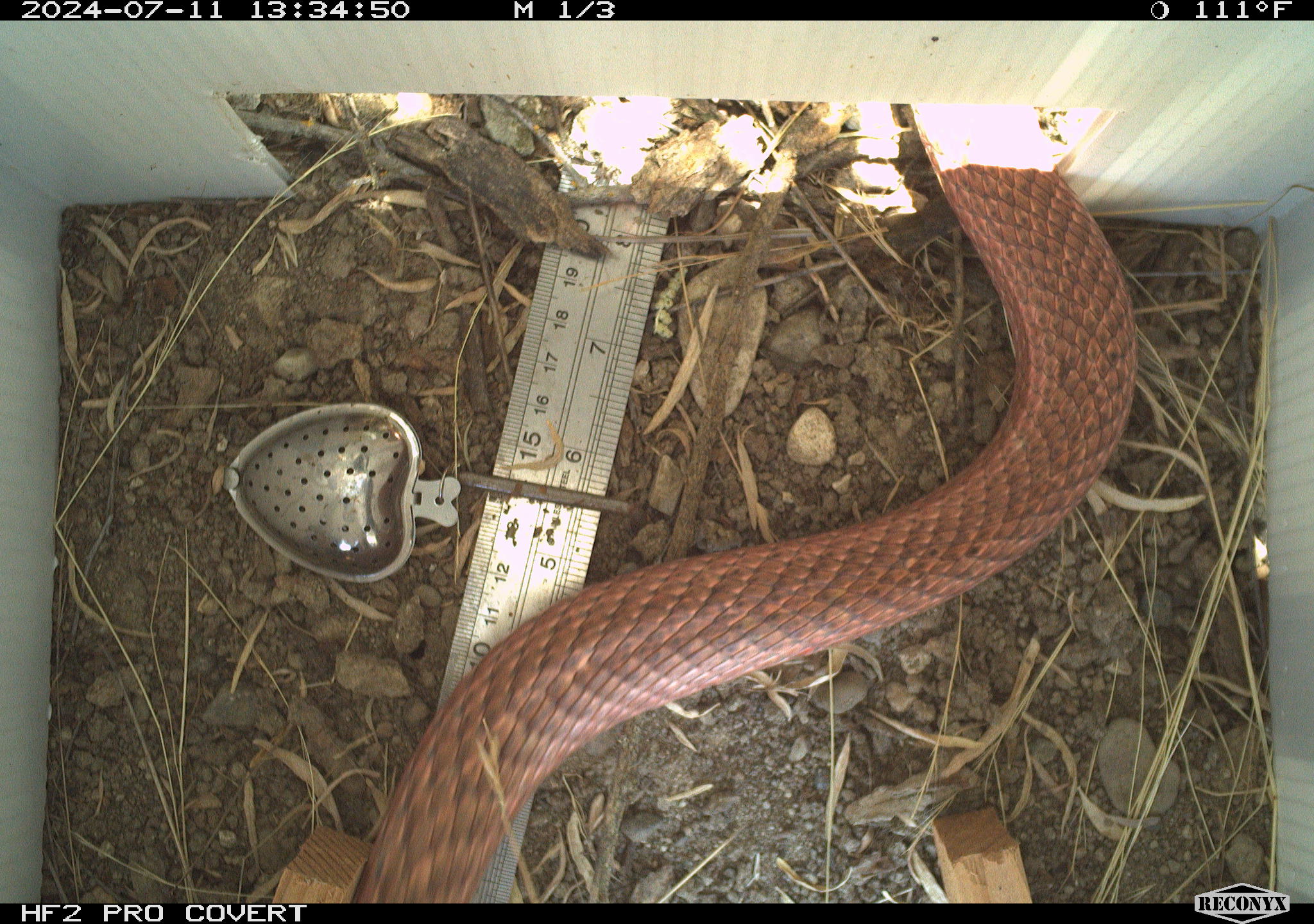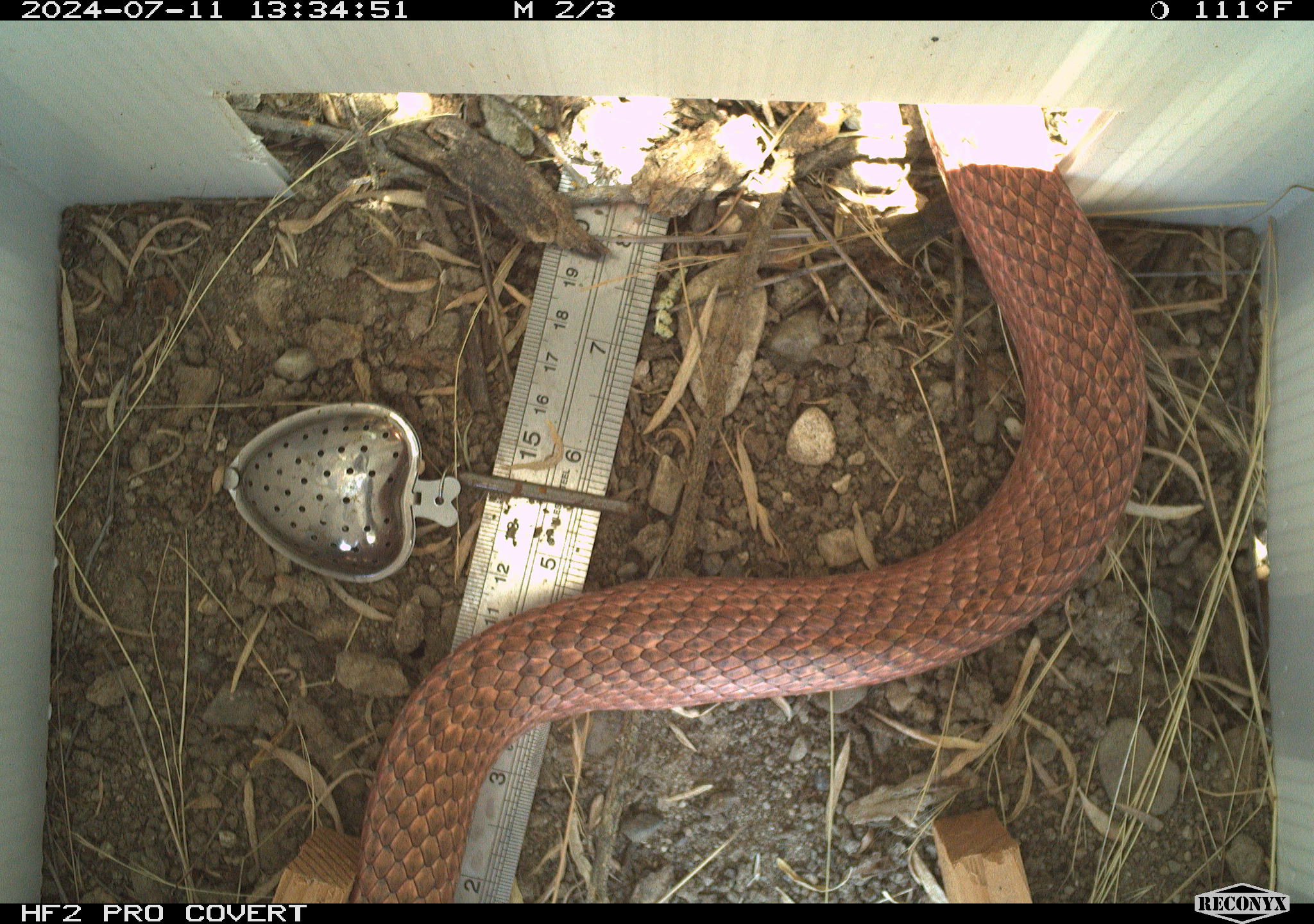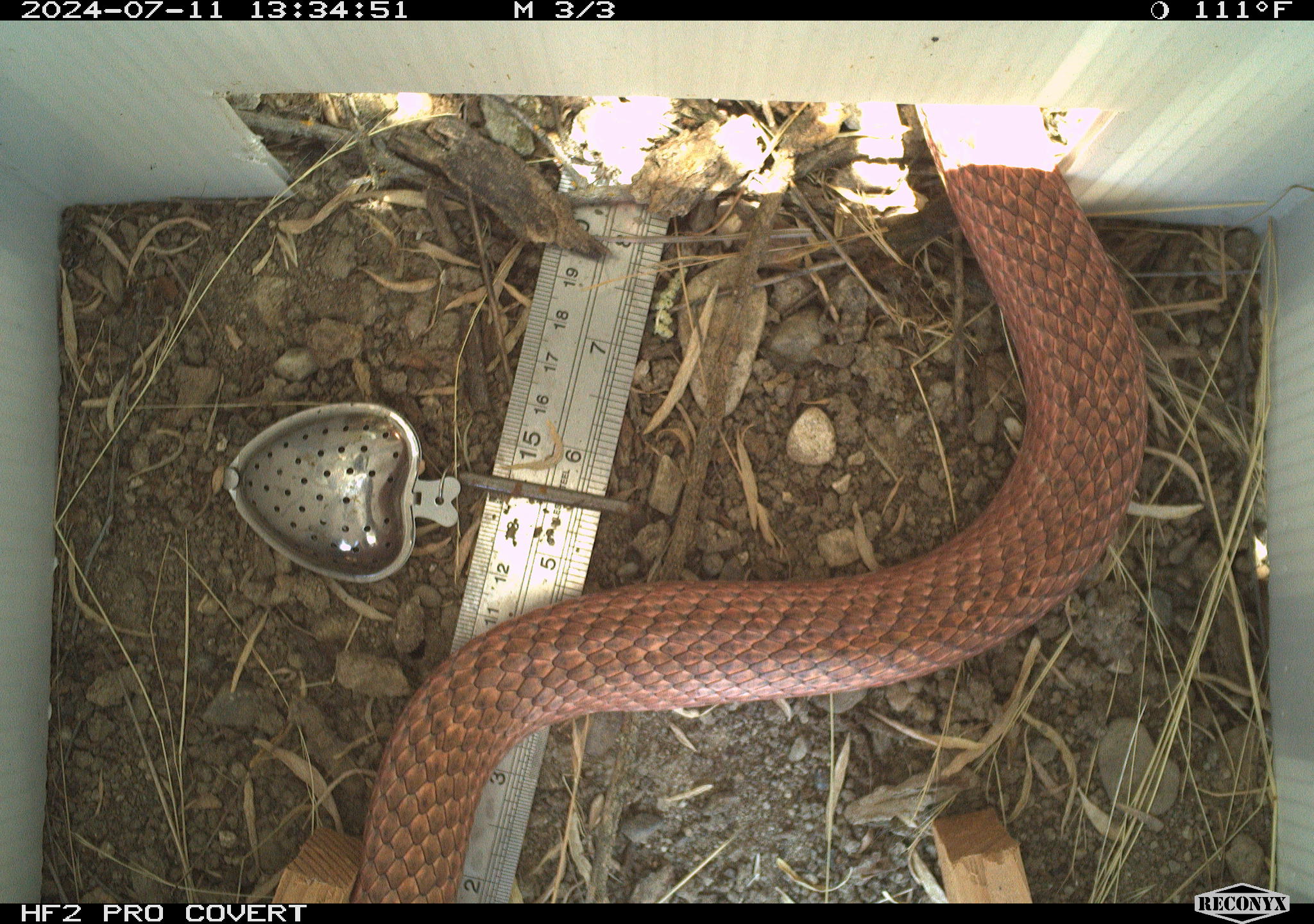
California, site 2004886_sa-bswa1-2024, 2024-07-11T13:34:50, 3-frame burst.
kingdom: Animalia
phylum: Chordata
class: Reptilia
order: Squamata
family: Colubridae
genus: Masticophis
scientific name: Masticophis flagellum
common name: coachwhip